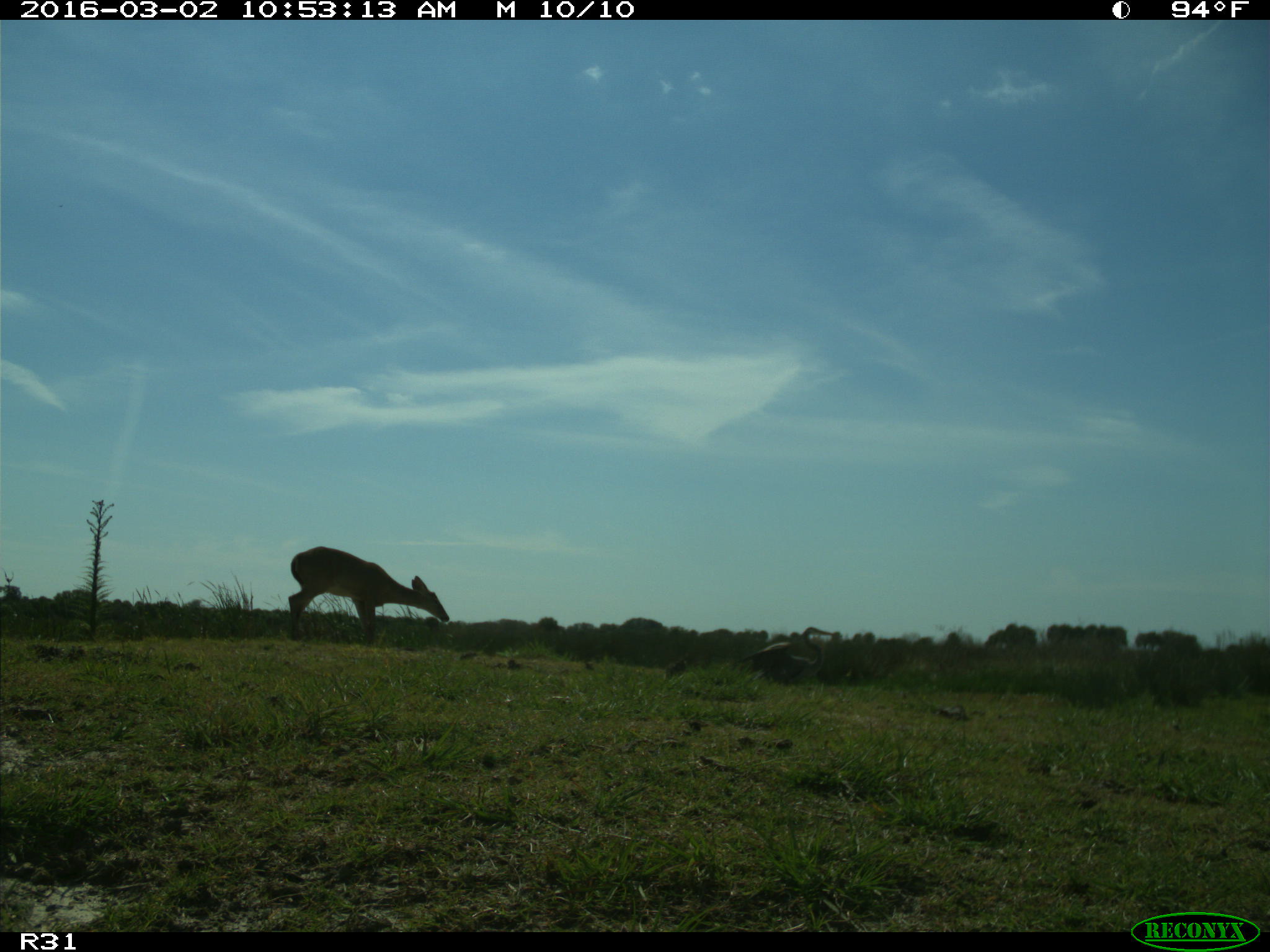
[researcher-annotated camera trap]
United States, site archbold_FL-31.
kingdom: Animalia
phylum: Chordata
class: Mammalia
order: Artiodactyla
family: Cervidae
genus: Odocoileus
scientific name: Odocoileus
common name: deer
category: unidentified deer